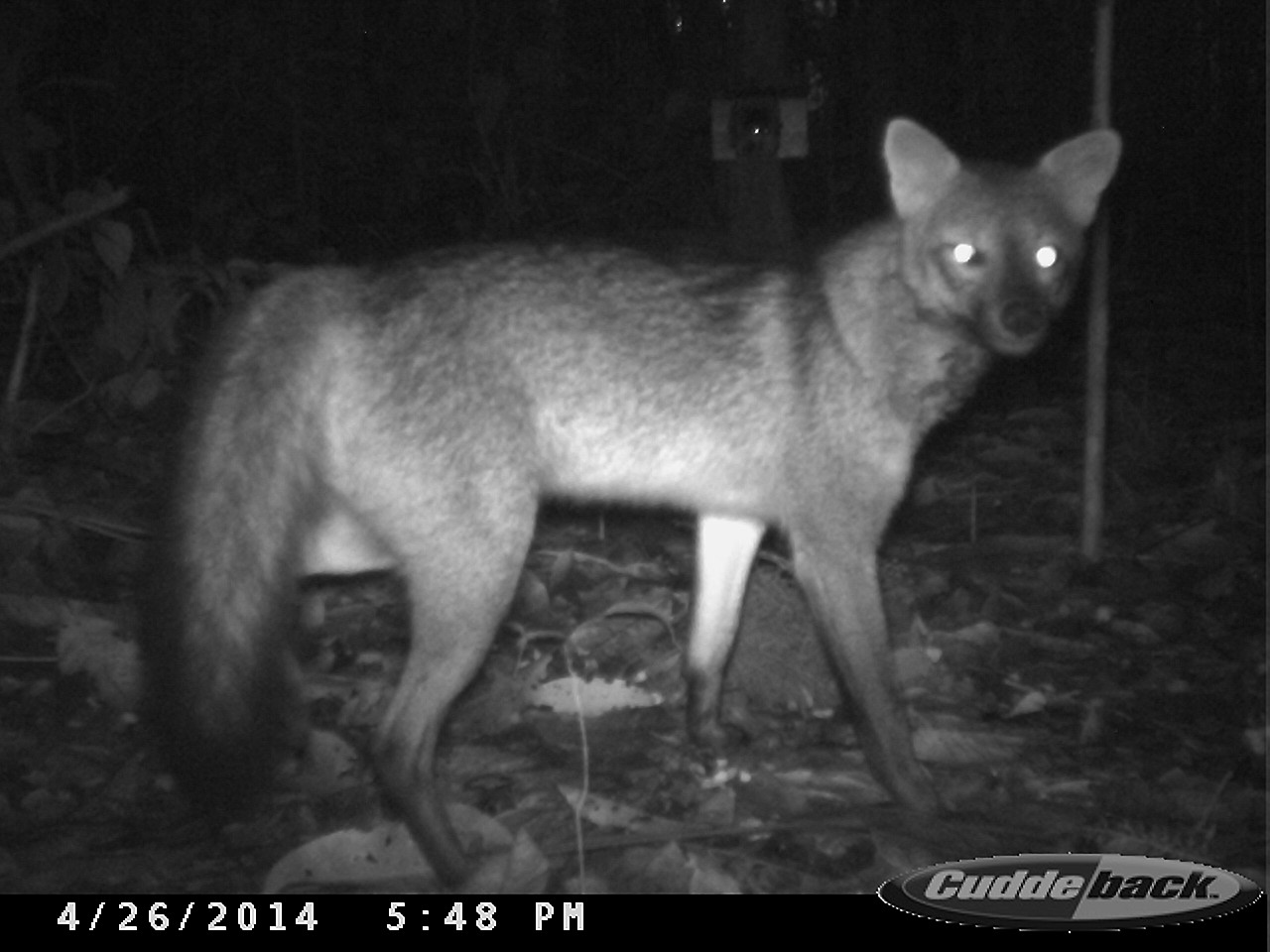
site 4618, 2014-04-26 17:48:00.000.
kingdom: Animalia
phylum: Chordata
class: Mammalia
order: Carnivora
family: Canidae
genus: Cerdocyon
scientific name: Cerdocyon thous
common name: crab-eating fox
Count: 1.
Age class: adult.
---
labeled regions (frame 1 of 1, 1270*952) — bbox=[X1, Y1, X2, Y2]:
cerdocyon thous: bbox=[133, 115, 1124, 890]